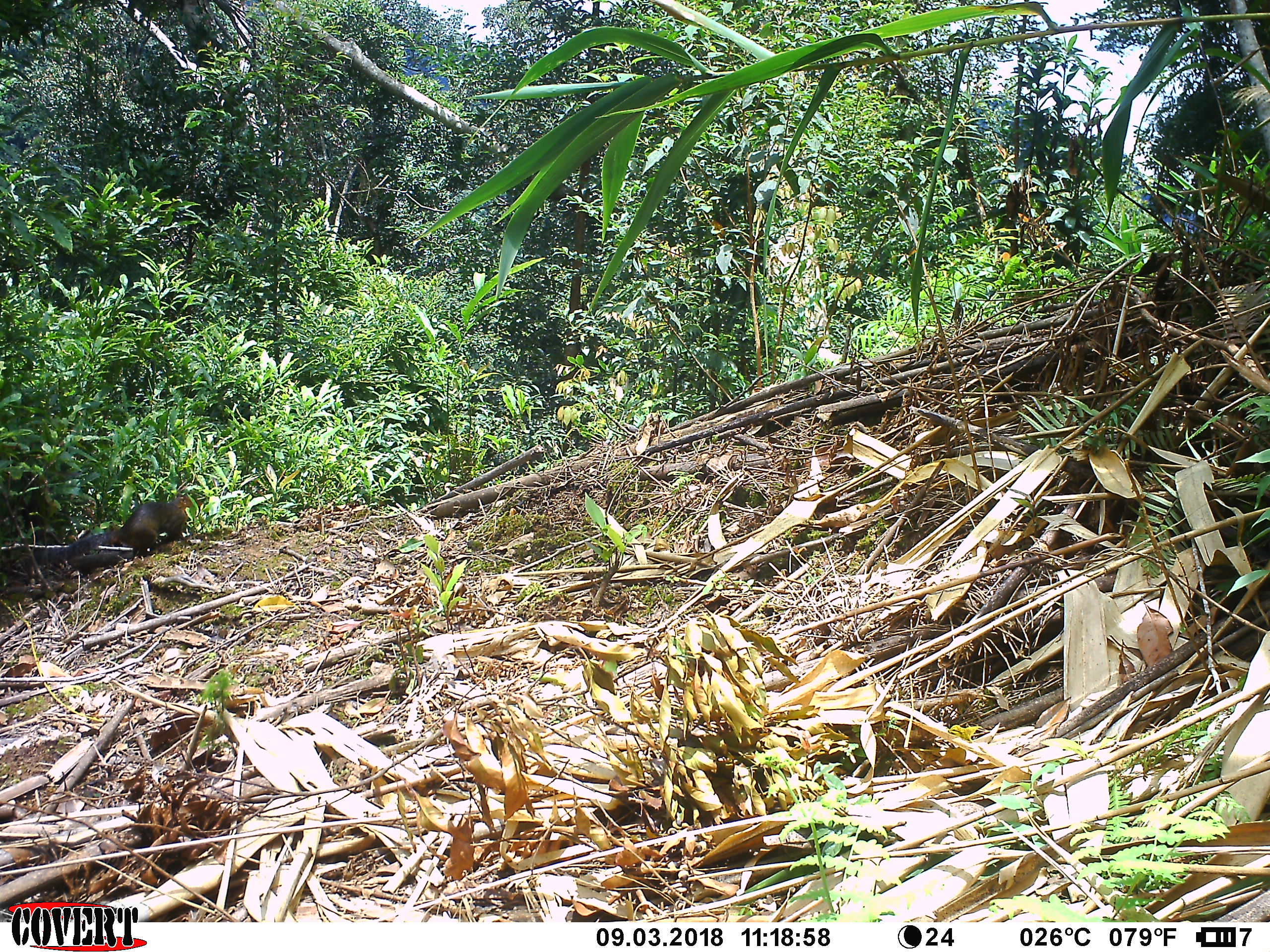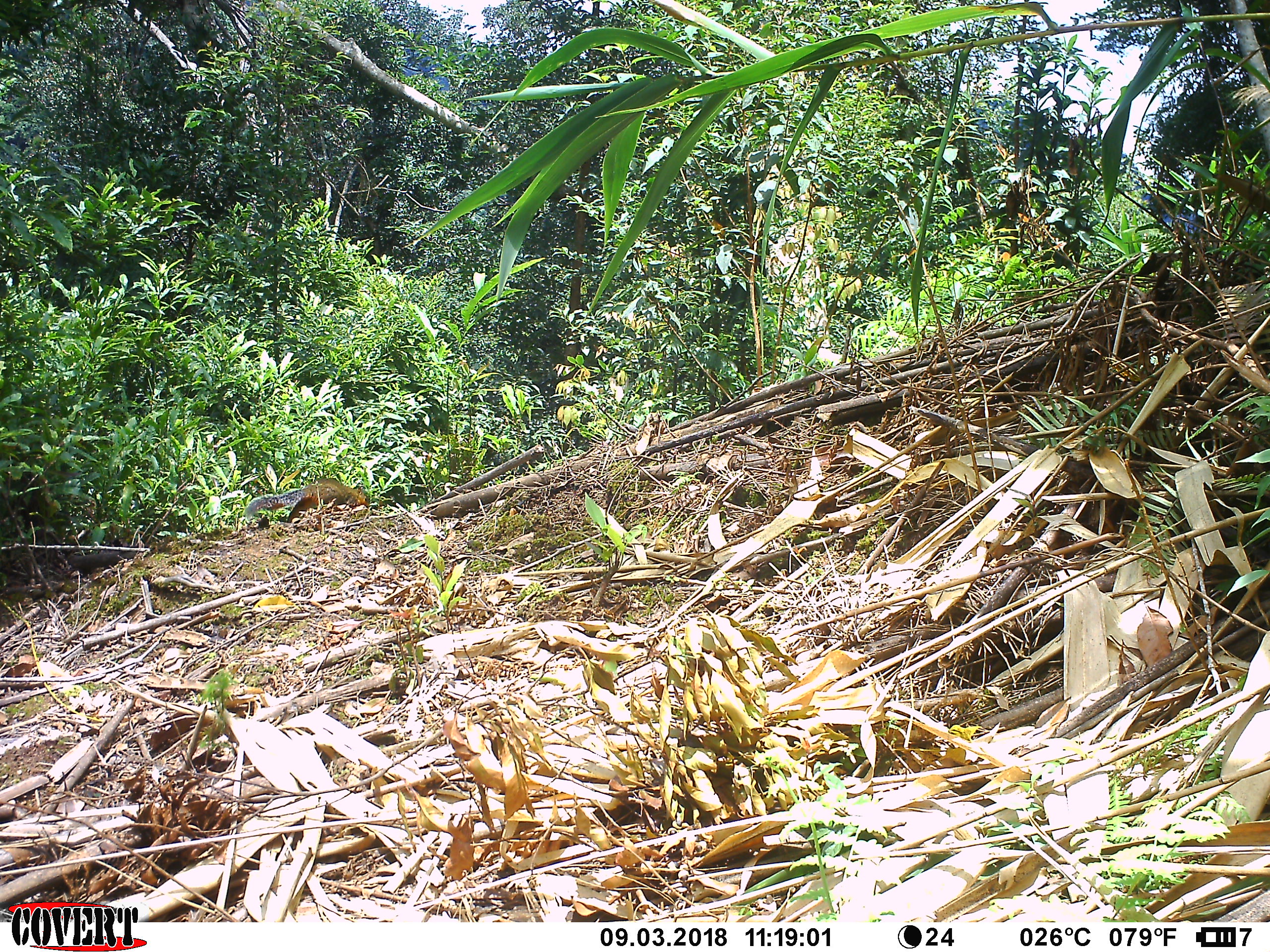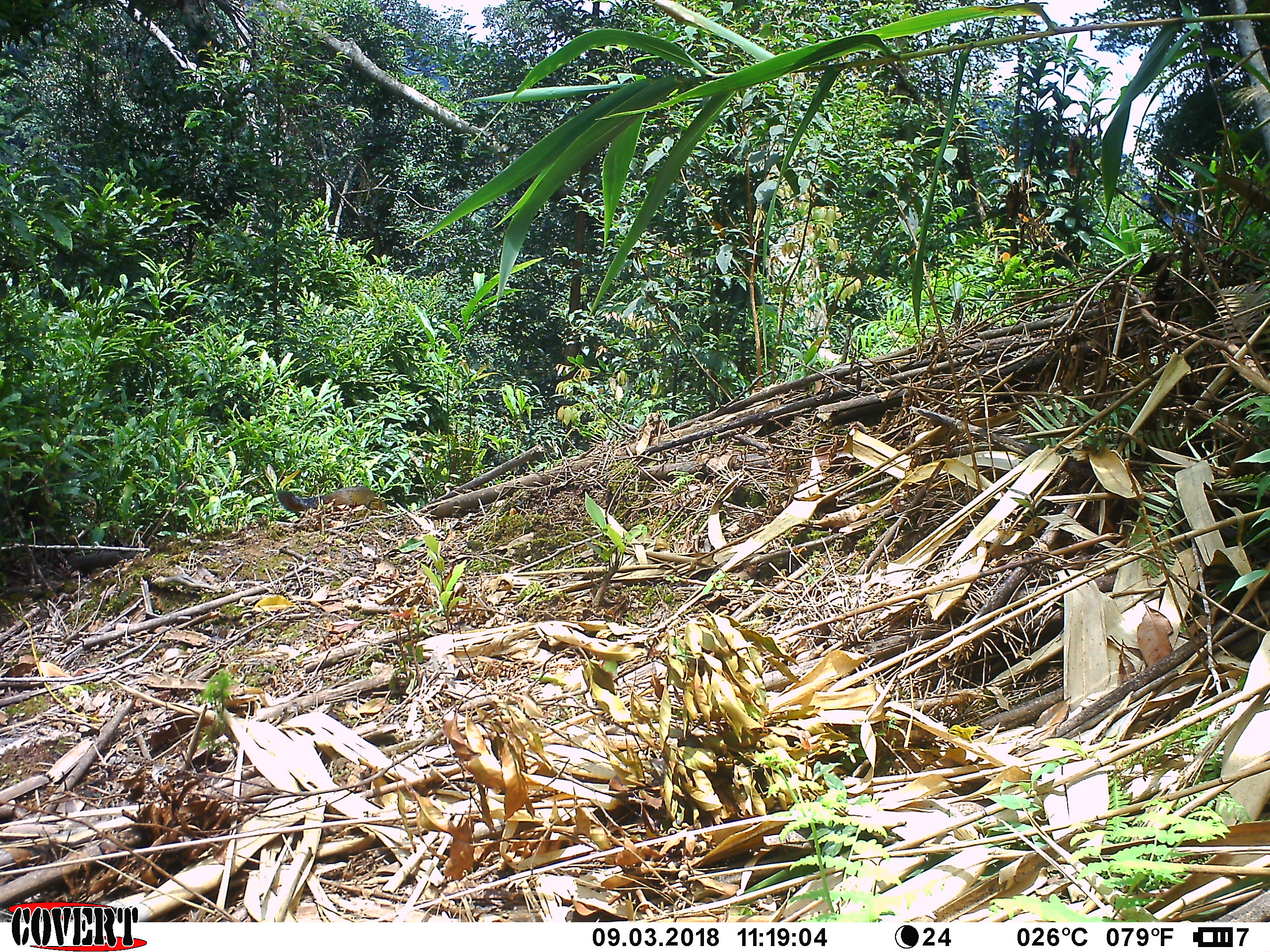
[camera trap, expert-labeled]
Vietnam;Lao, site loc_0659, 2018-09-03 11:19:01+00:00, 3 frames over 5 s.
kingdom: Animalia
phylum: Chordata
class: Mammalia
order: Rodentia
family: Sciuridae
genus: Dremomys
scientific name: Dremomys rufigenis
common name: red-cheeked squirrel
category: red cheeked squirrel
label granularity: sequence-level